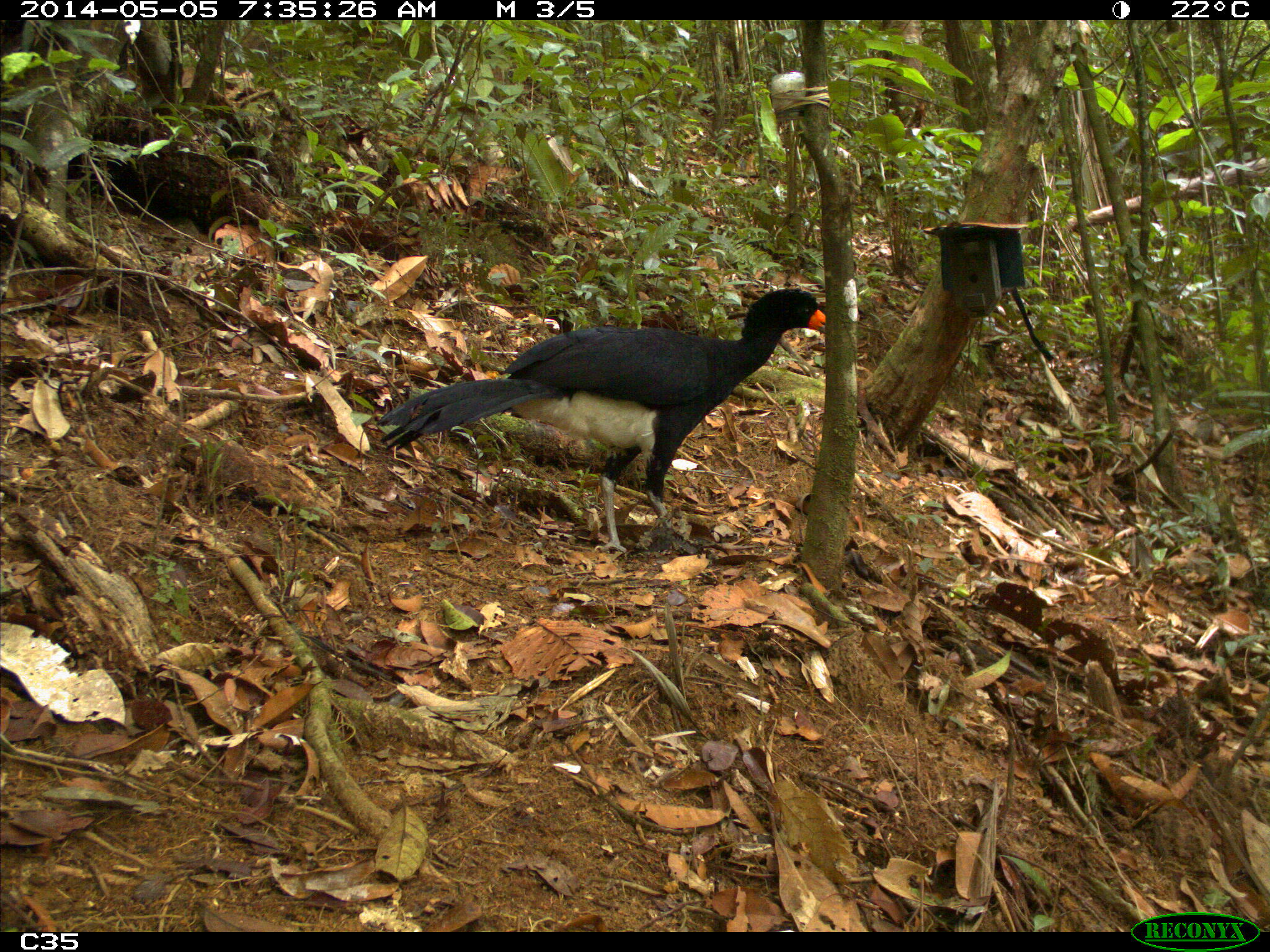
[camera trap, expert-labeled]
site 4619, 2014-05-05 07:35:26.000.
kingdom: Animalia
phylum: Chordata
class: Aves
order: Galliformes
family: Cracidae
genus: Crax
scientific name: Crax alector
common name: black curassow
Crax alector (black curassow), count 1, age adult.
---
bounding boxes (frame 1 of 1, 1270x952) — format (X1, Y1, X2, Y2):
crax alector: (373, 287, 825, 556)